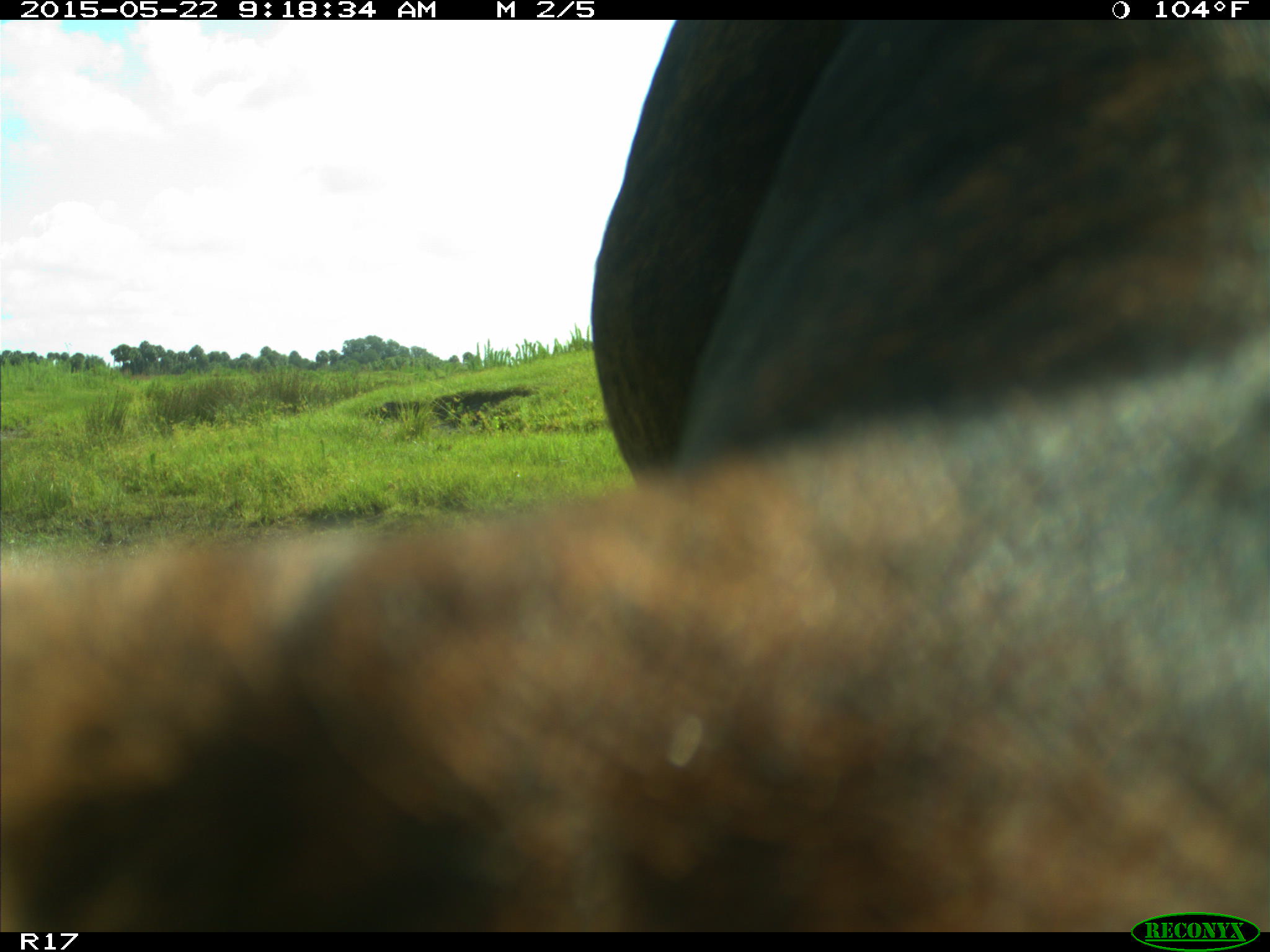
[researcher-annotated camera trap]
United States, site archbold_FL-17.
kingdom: Animalia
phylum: Chordata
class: Mammalia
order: Artiodactyla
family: Bovidae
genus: Bos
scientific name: Bos taurus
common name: domestic cow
Bos taurus (domestic cow).